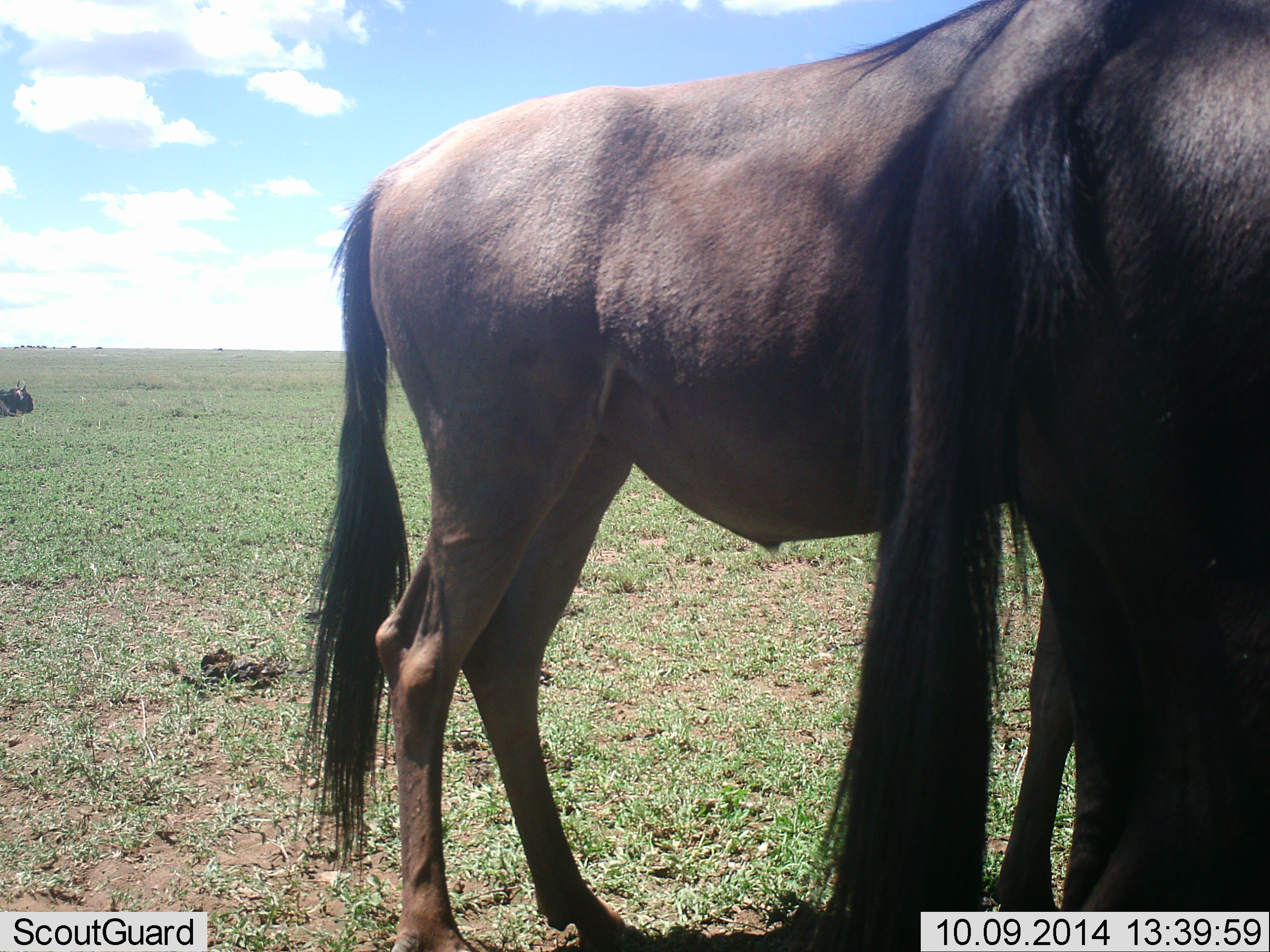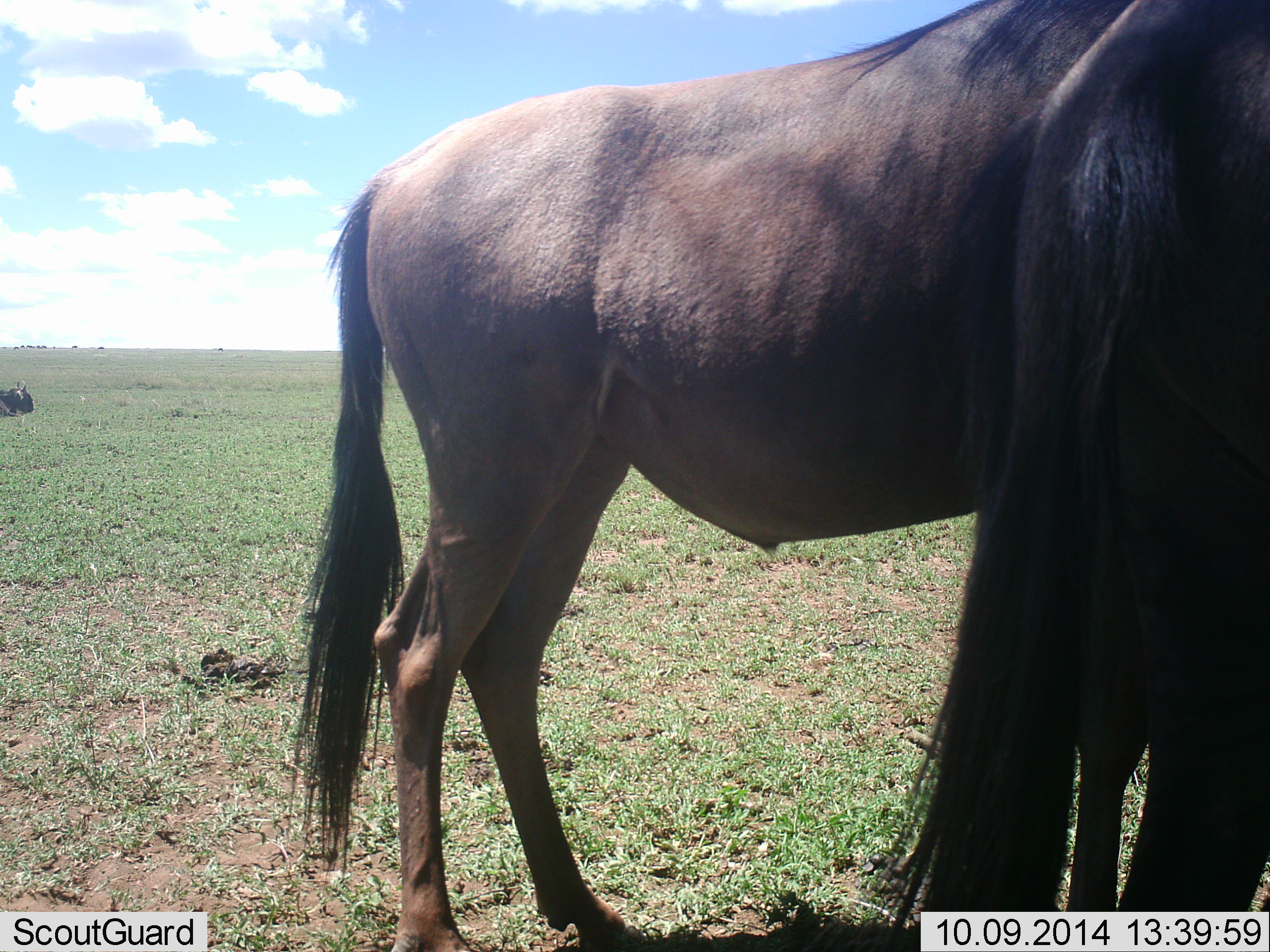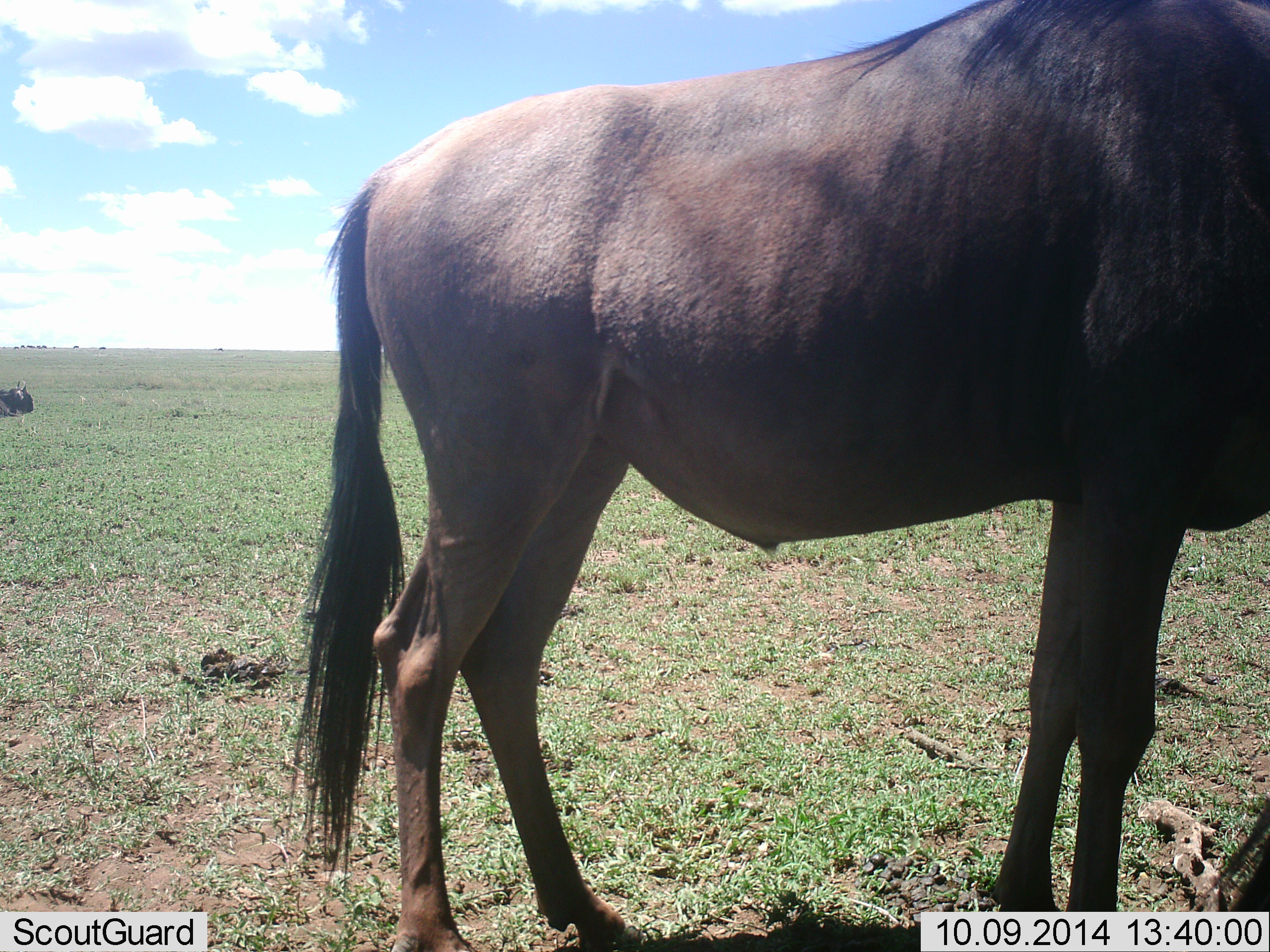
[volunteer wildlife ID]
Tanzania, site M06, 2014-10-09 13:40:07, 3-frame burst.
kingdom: Animalia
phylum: Chordata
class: Mammalia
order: Artiodactyla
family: Bovidae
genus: Connochaetes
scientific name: Connochaetes taurinus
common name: blue wildebeest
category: wildebeest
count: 2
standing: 90%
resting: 20%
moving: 20%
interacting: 0%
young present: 0%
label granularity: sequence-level